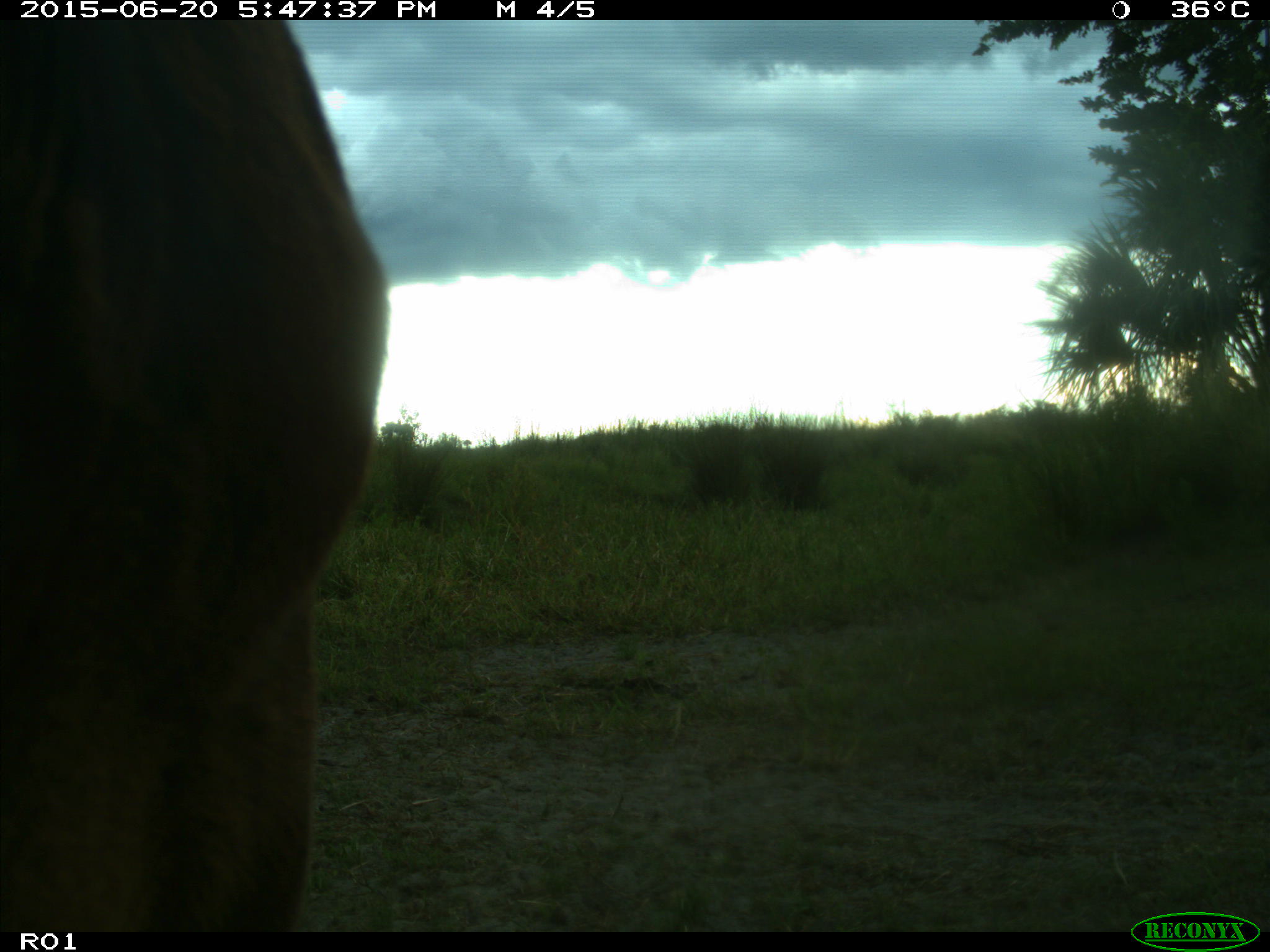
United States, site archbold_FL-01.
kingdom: Animalia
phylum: Chordata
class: Mammalia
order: Artiodactyla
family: Bovidae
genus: Bos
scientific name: Bos taurus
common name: domestic cow